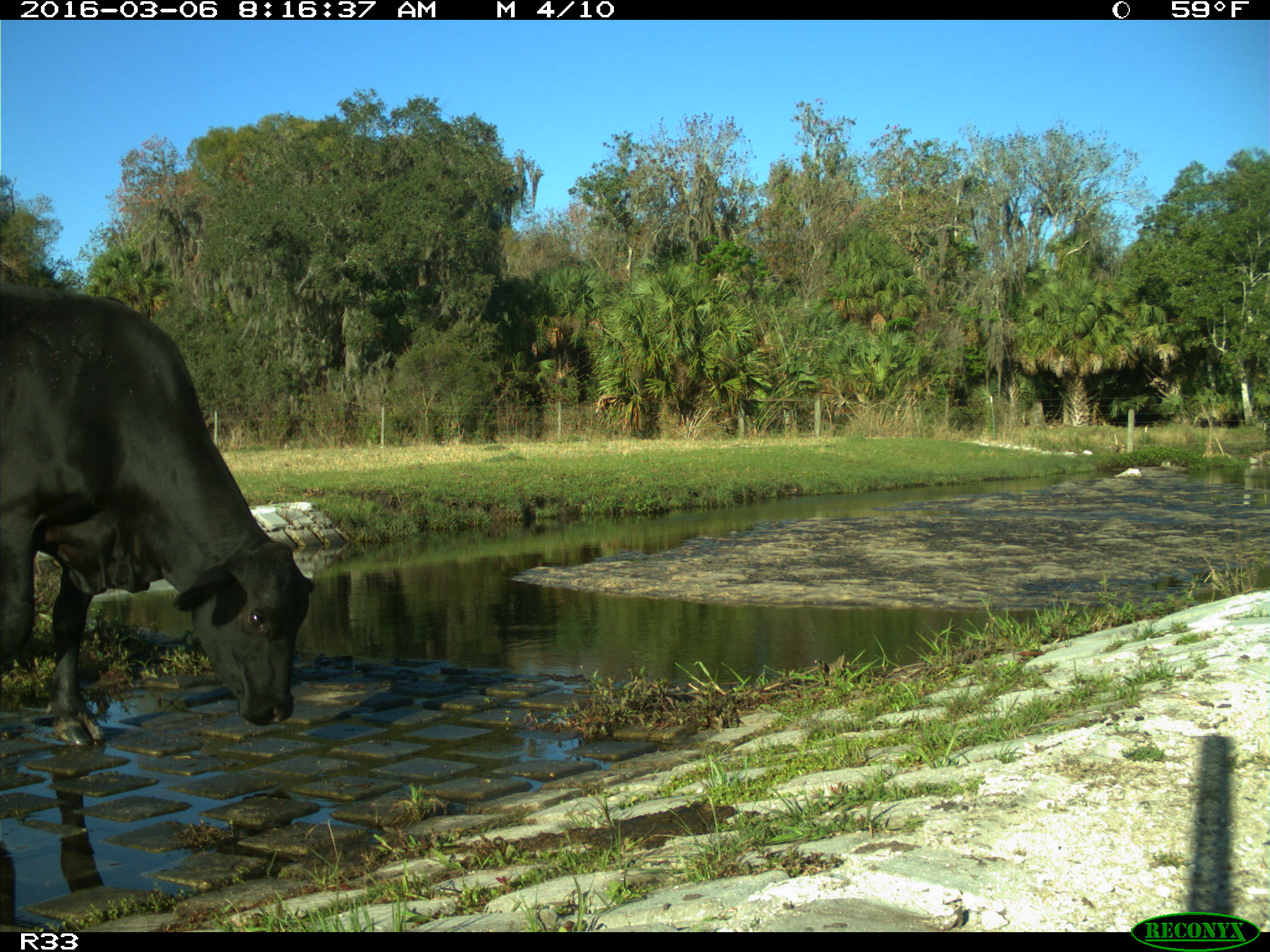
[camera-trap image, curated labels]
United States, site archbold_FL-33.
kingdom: Animalia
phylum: Chordata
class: Mammalia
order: Artiodactyla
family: Bovidae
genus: Bos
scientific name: Bos taurus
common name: domestic cow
Bos taurus (domestic cow).